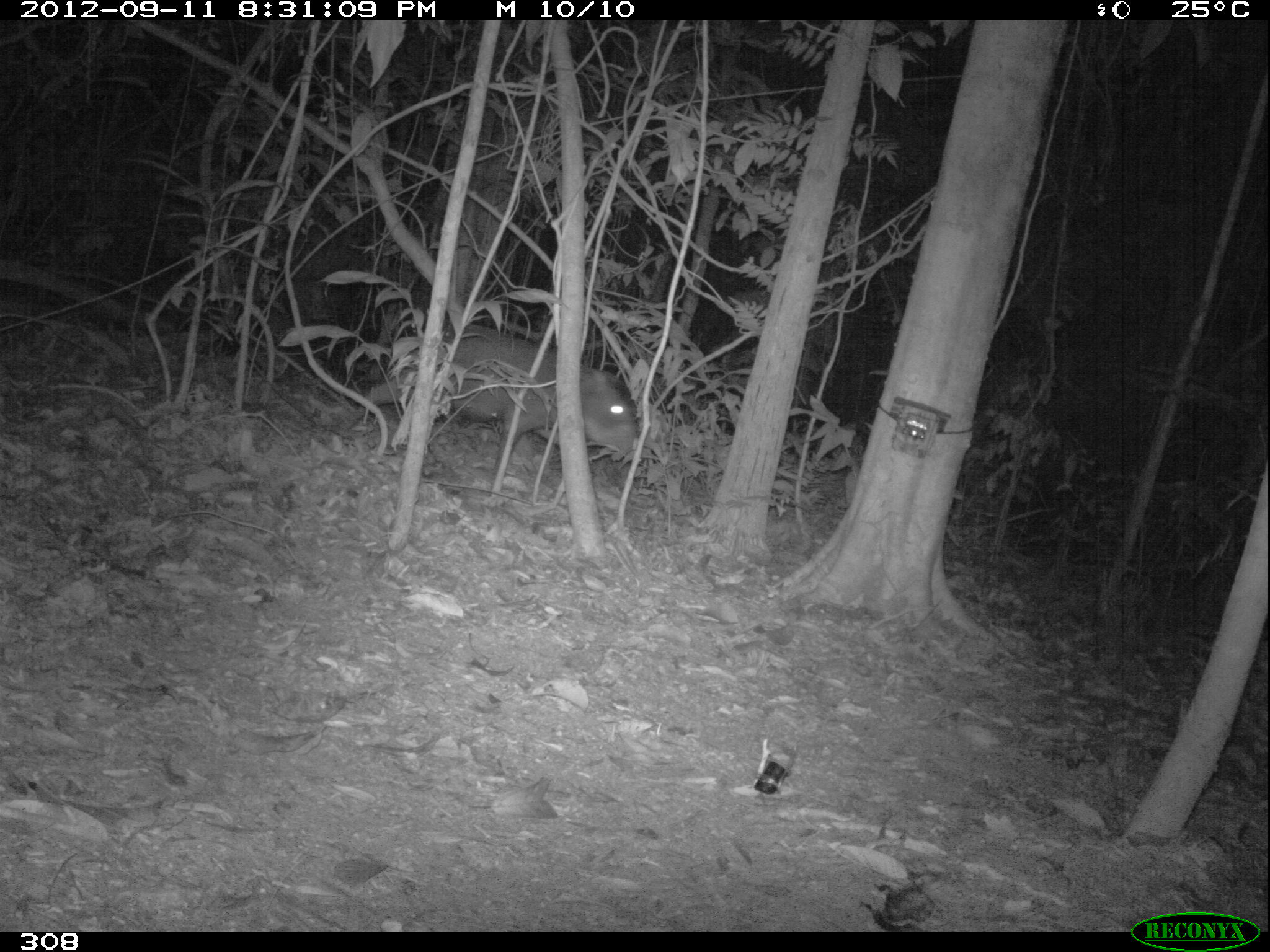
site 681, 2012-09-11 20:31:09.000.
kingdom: Animalia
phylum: Chordata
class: Mammalia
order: Artiodactyla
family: Tayassuidae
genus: Tayassu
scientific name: Tayassu pecari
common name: white-lipped peccary